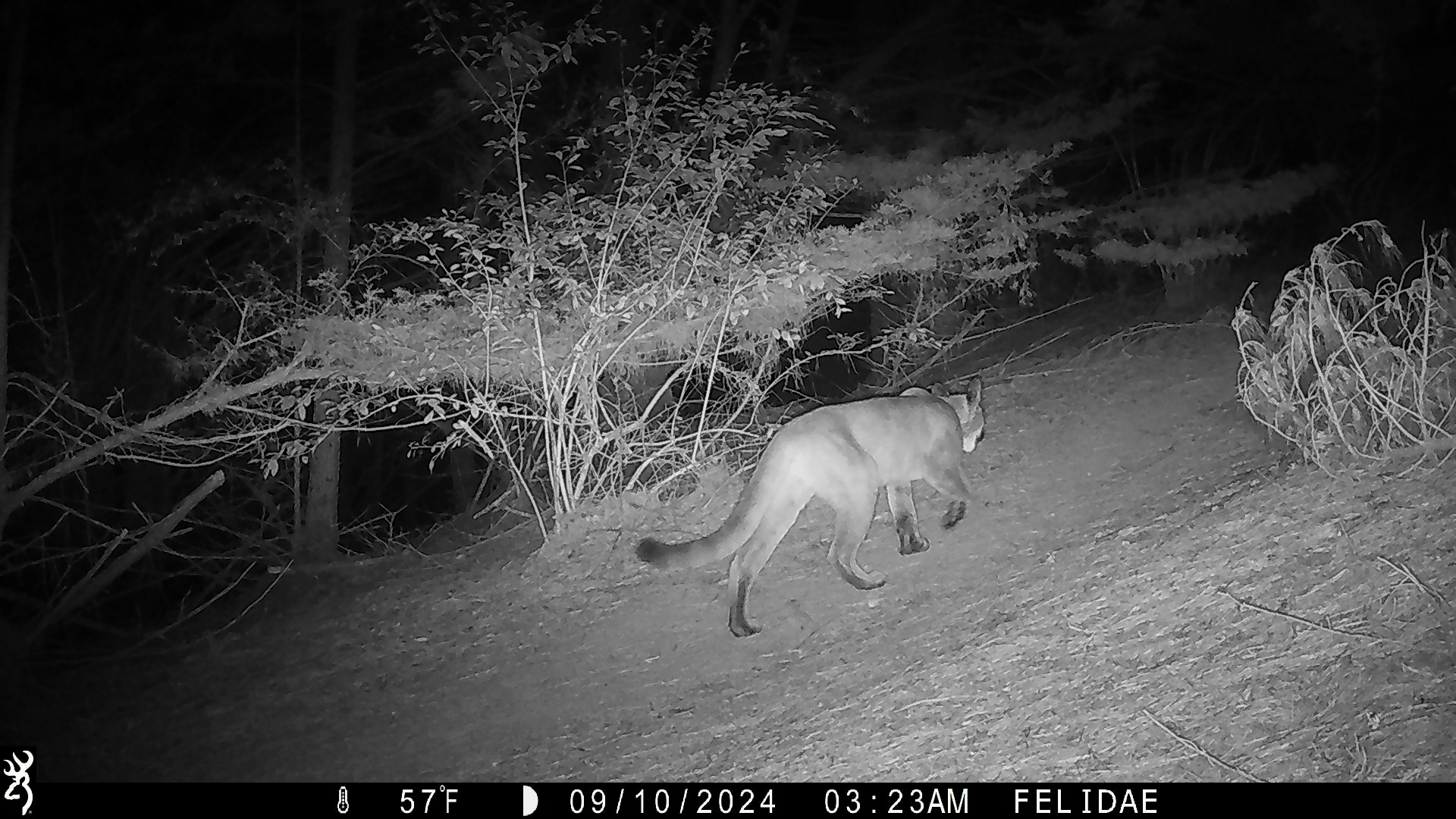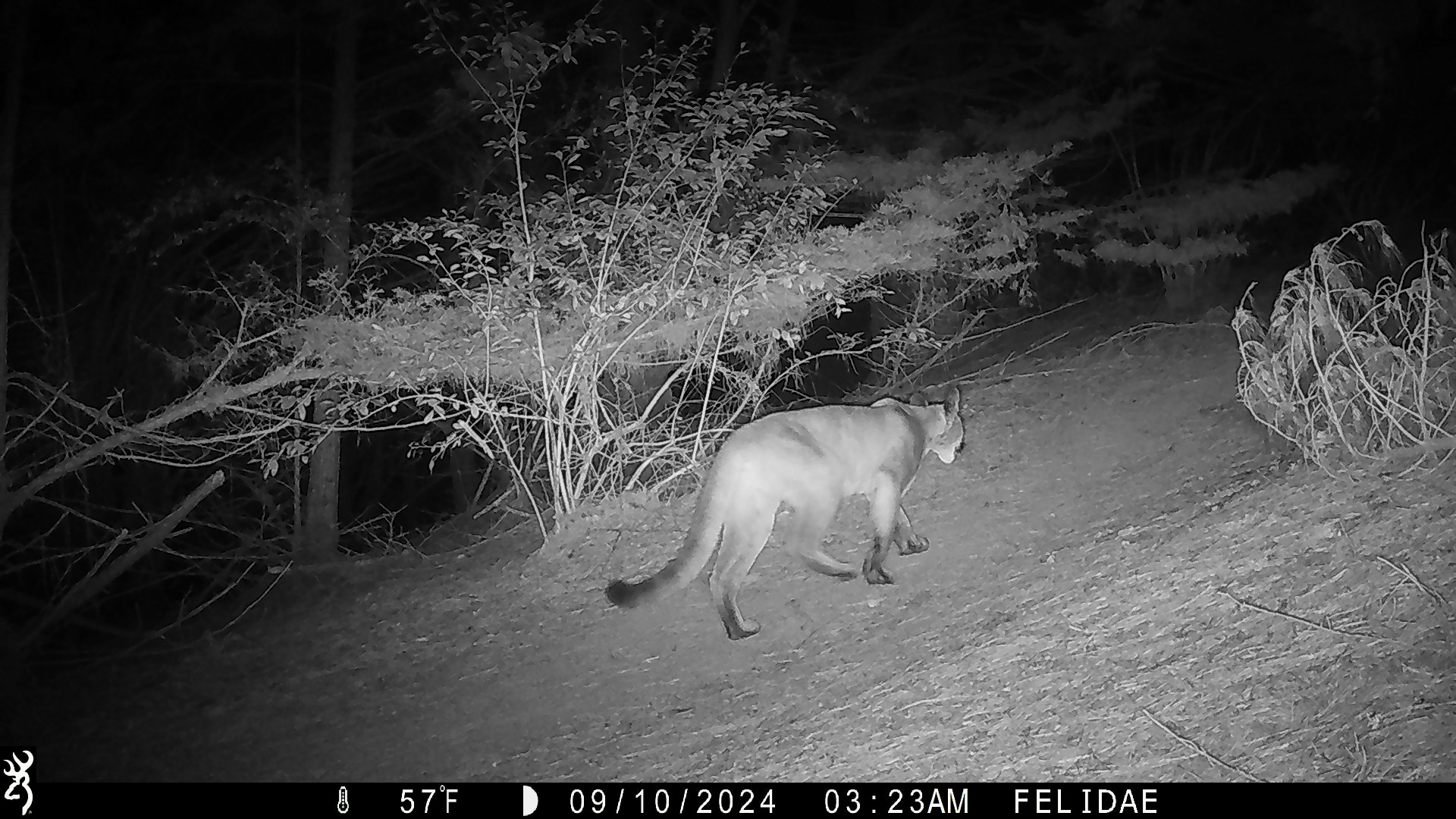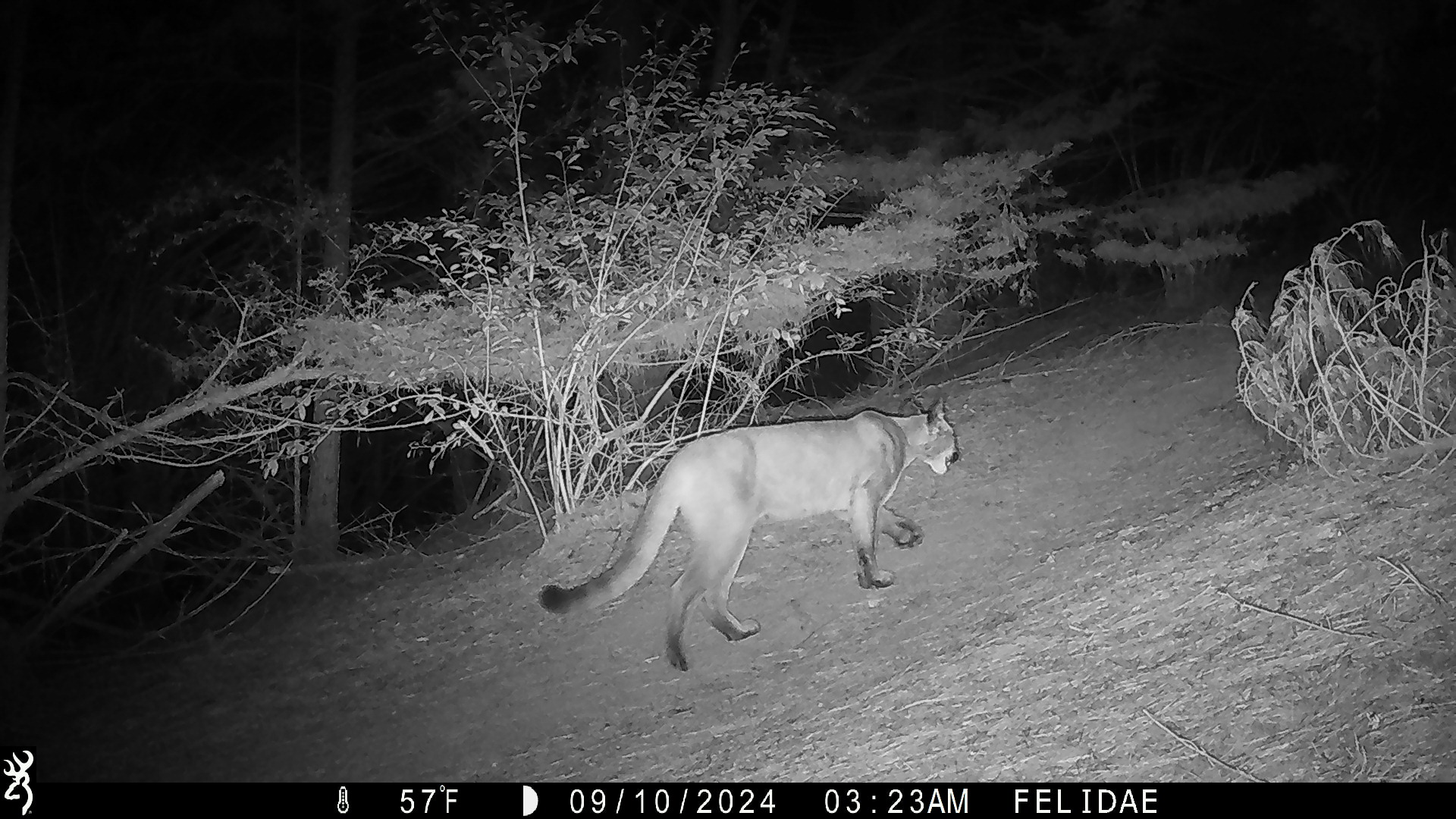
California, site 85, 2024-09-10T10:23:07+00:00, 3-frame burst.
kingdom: Animalia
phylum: Chordata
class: Mammalia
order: Carnivora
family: Felidae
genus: Puma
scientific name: Puma concolor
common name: puma